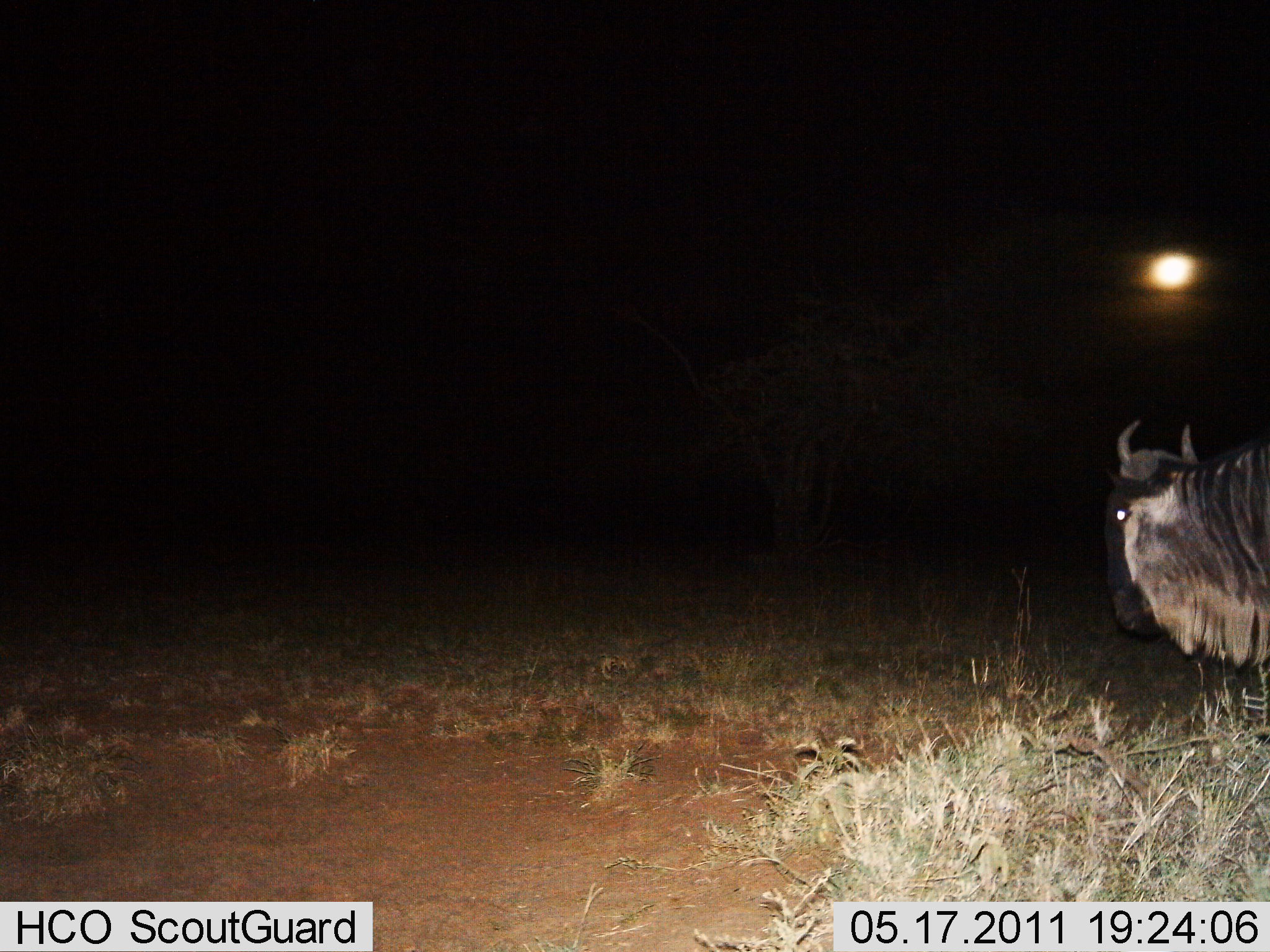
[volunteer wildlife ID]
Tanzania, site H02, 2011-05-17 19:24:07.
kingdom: Animalia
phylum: Chordata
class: Mammalia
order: Artiodactyla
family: Bovidae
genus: Connochaetes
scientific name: Connochaetes taurinus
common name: blue wildebeest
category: wildebeest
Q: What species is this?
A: Wildebeest (blue wildebeest) (Connochaetes taurinus).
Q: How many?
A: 1.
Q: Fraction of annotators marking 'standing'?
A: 67%.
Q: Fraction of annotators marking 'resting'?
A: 0%.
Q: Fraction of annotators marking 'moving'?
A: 33%.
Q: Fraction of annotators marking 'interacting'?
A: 0%.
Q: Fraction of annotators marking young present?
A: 0%.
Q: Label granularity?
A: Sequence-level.